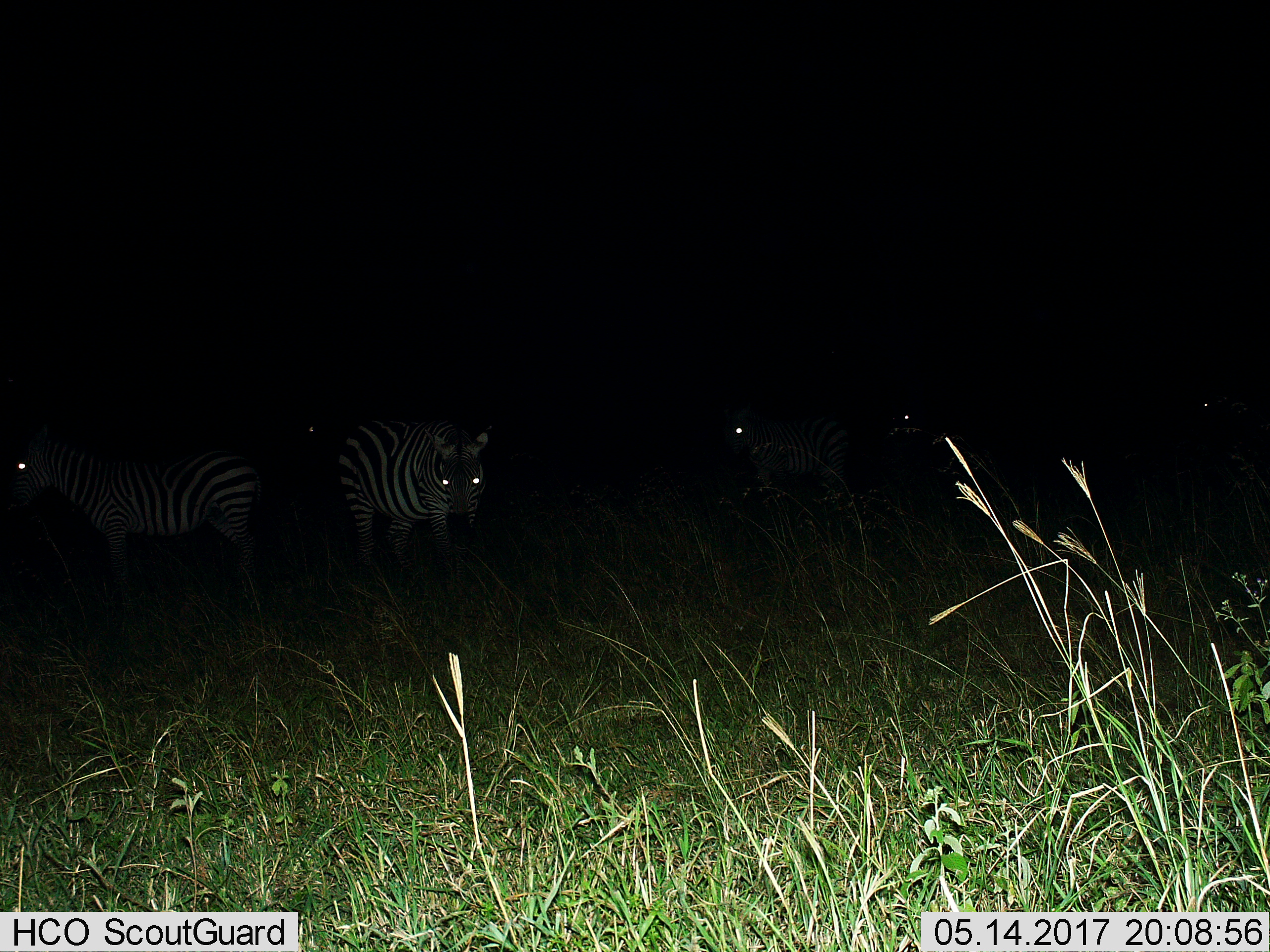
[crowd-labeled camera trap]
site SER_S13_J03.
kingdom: Animalia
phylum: Chordata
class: Mammalia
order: Perissodactyla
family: Equidae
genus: Equus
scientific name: Equus quagga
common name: plains zebra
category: zebraplains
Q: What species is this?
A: Zebraplains (plains zebra) (Equus quagga).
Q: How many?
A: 5.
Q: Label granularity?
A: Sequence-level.